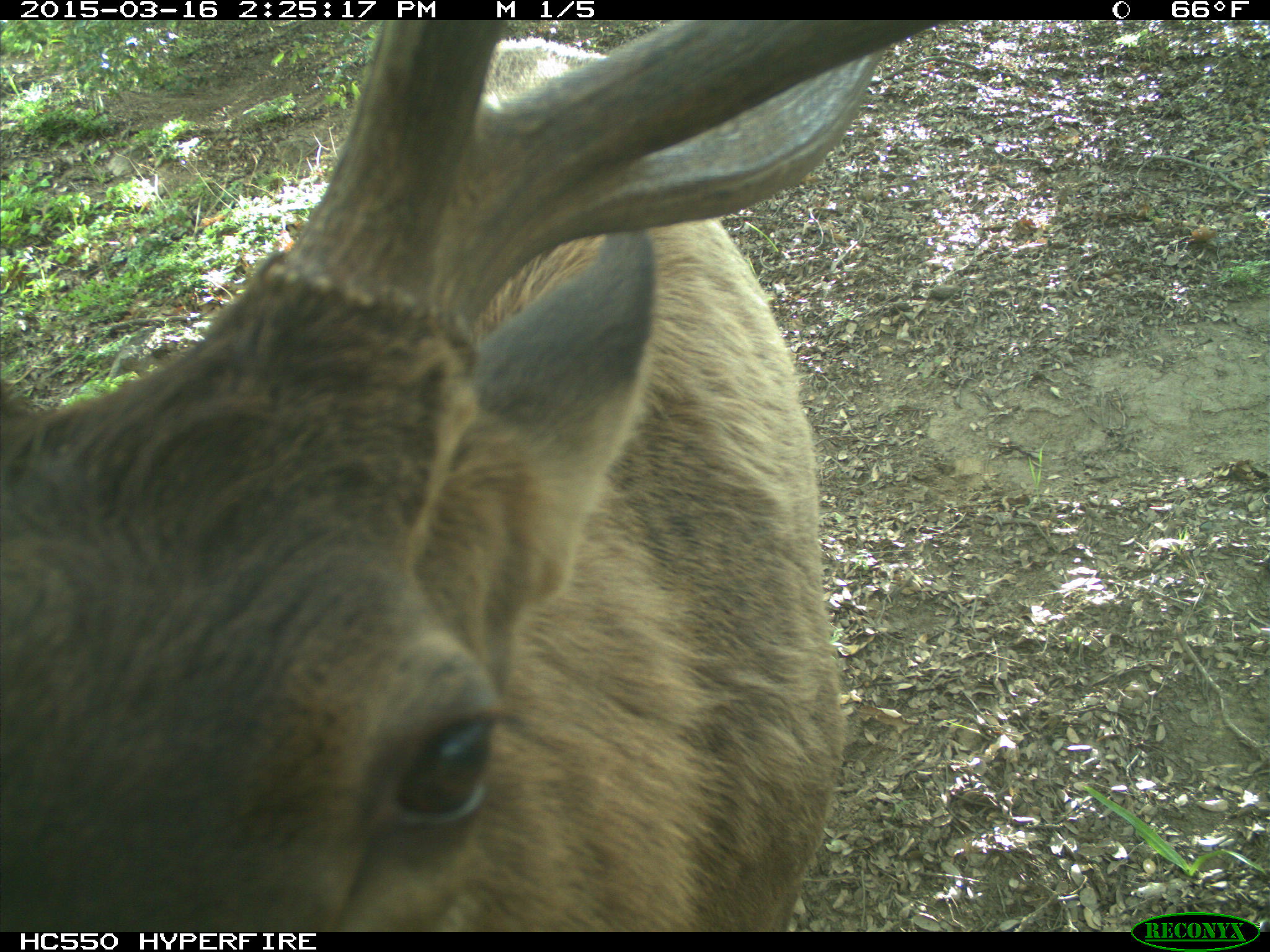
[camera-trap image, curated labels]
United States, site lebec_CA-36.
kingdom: Animalia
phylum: Chordata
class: Mammalia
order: Artiodactyla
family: Cervidae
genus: Cervus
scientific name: Cervus canadensis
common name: elk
Cervus canadensis (elk).